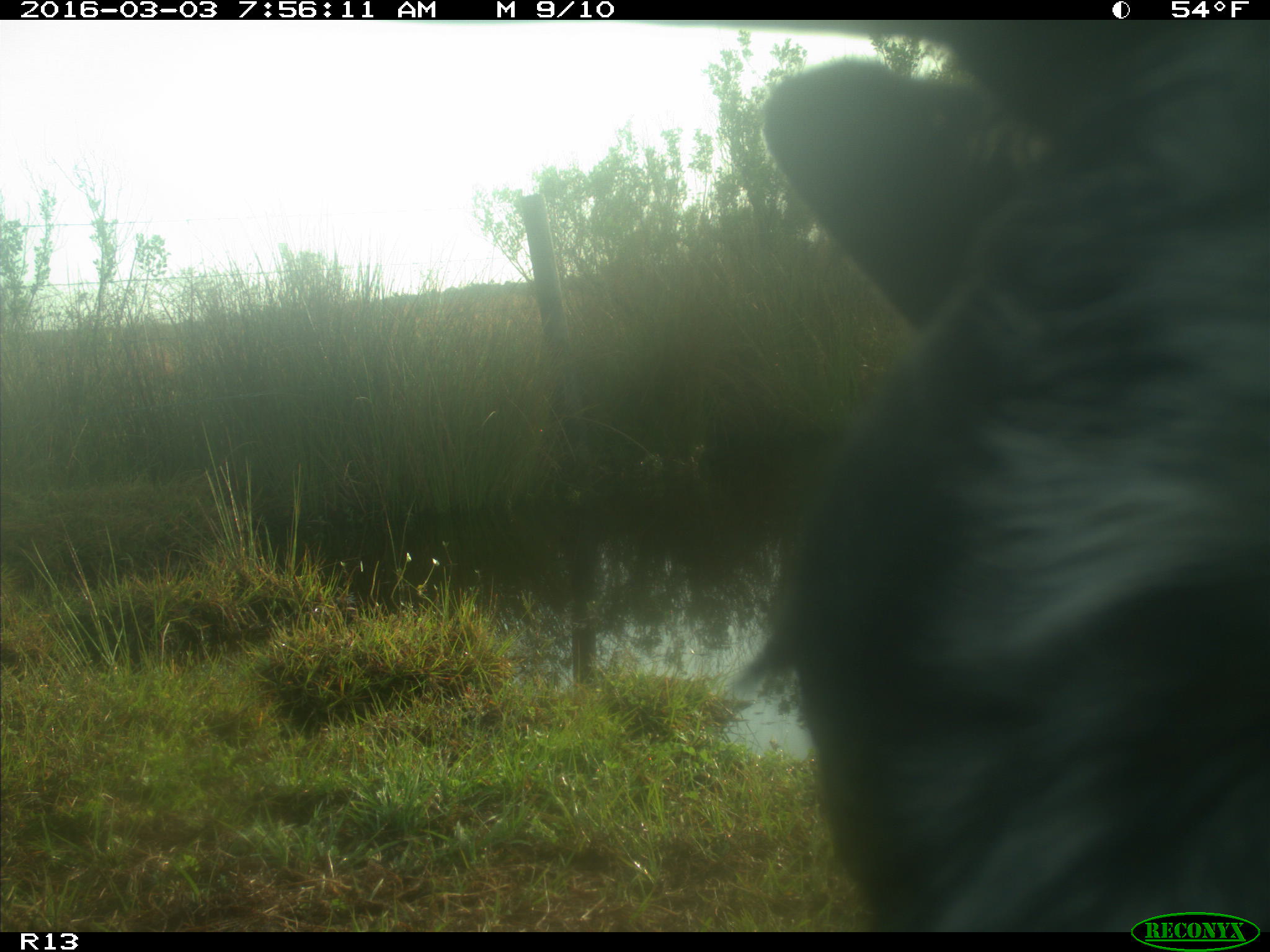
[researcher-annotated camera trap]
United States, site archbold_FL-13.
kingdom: Animalia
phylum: Chordata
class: Mammalia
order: Artiodactyla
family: Bovidae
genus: Bos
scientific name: Bos taurus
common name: domestic cow